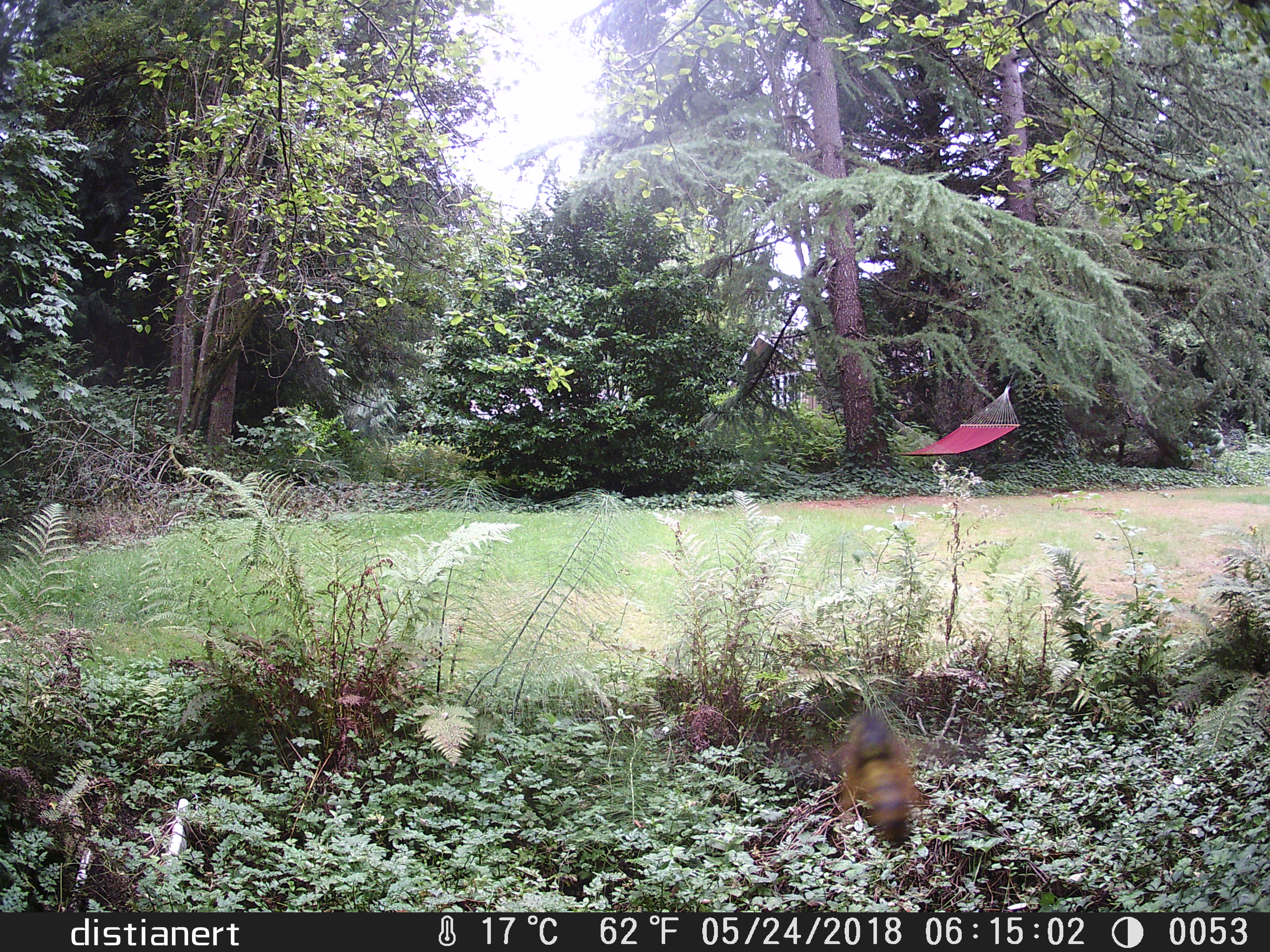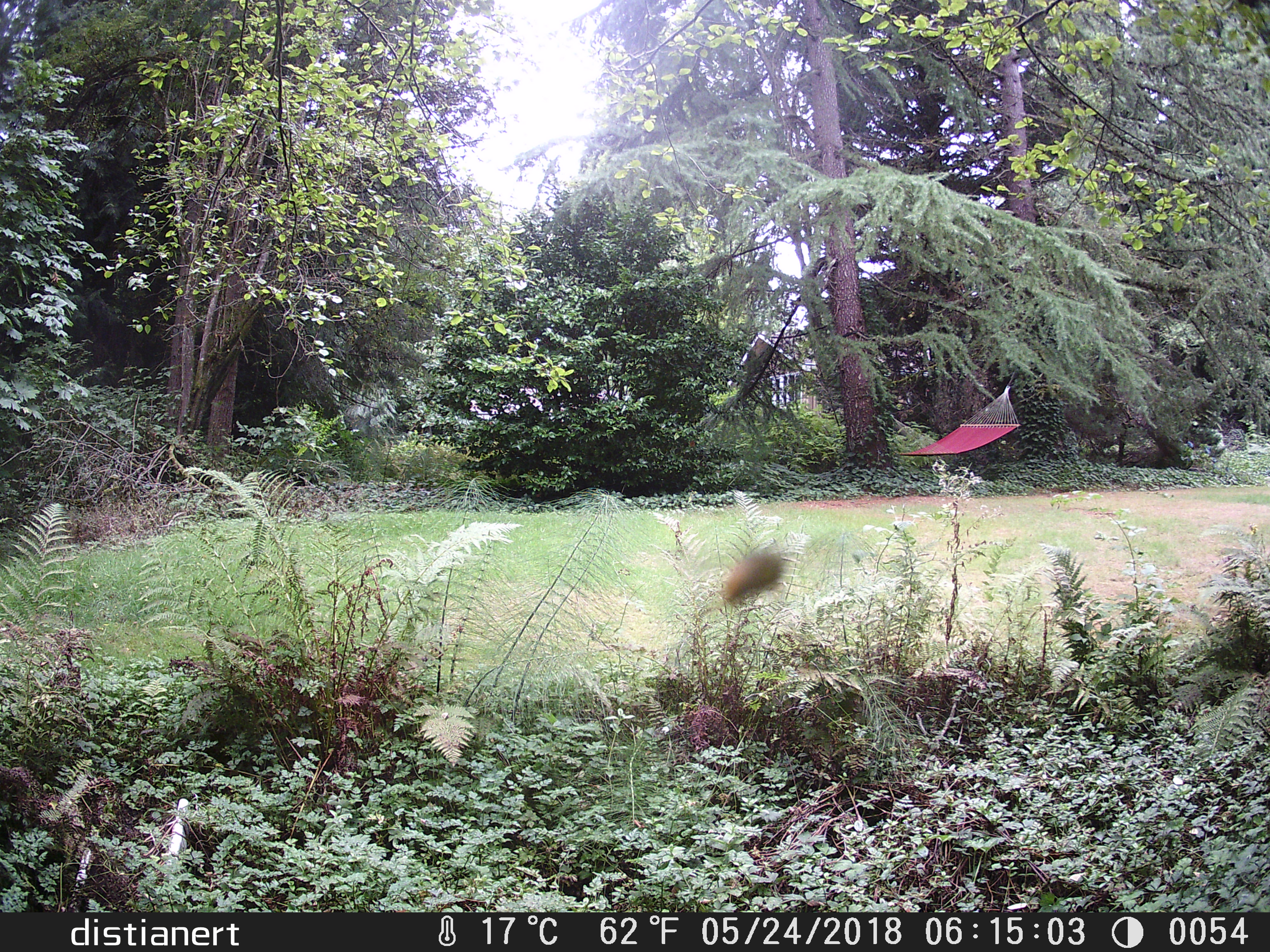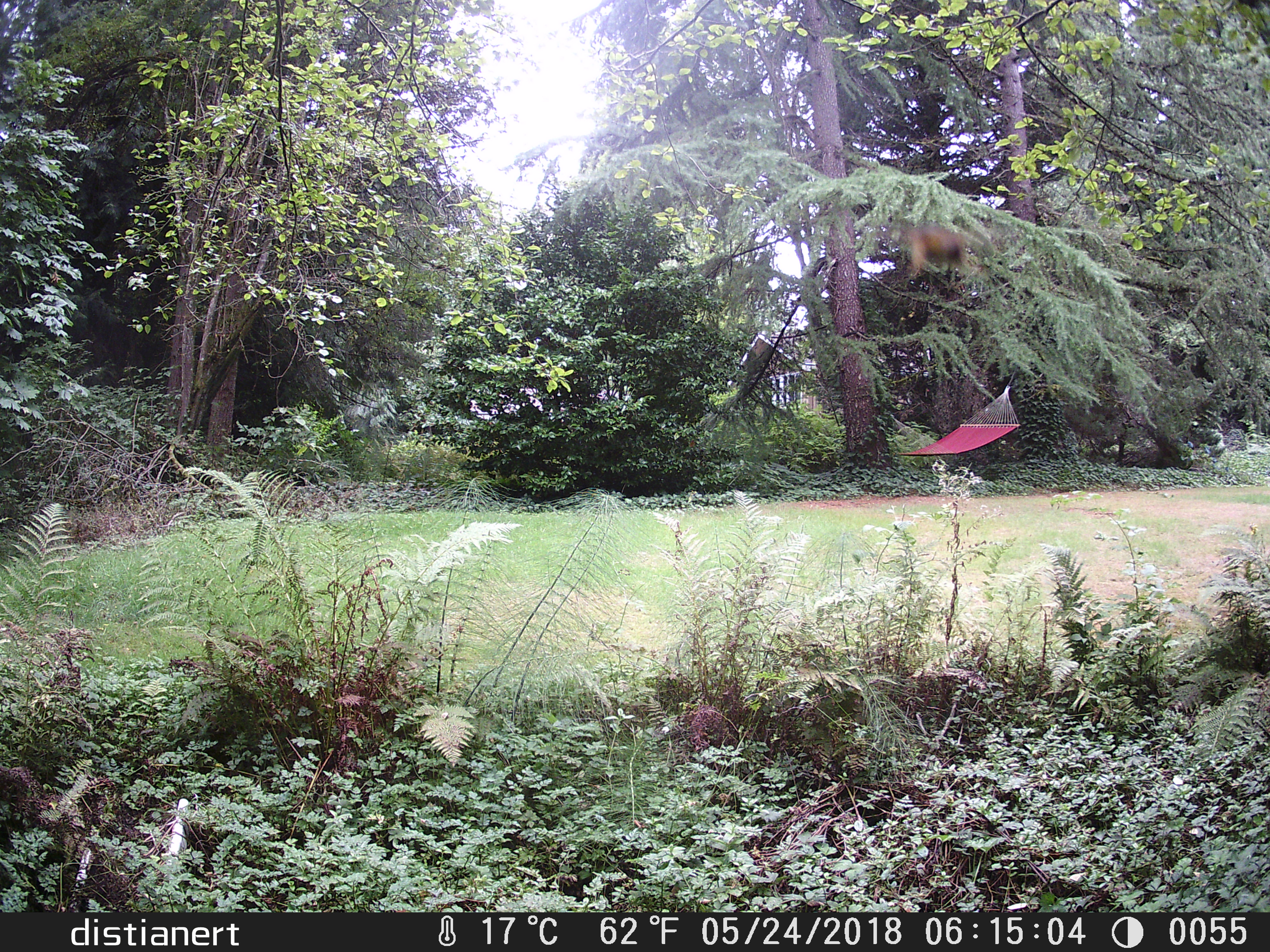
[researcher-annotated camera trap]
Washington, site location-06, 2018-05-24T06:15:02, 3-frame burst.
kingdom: Animalia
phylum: Arthropoda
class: Insecta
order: Hymenoptera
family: Apidae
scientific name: Apidae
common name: bee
Bee (Apidae).